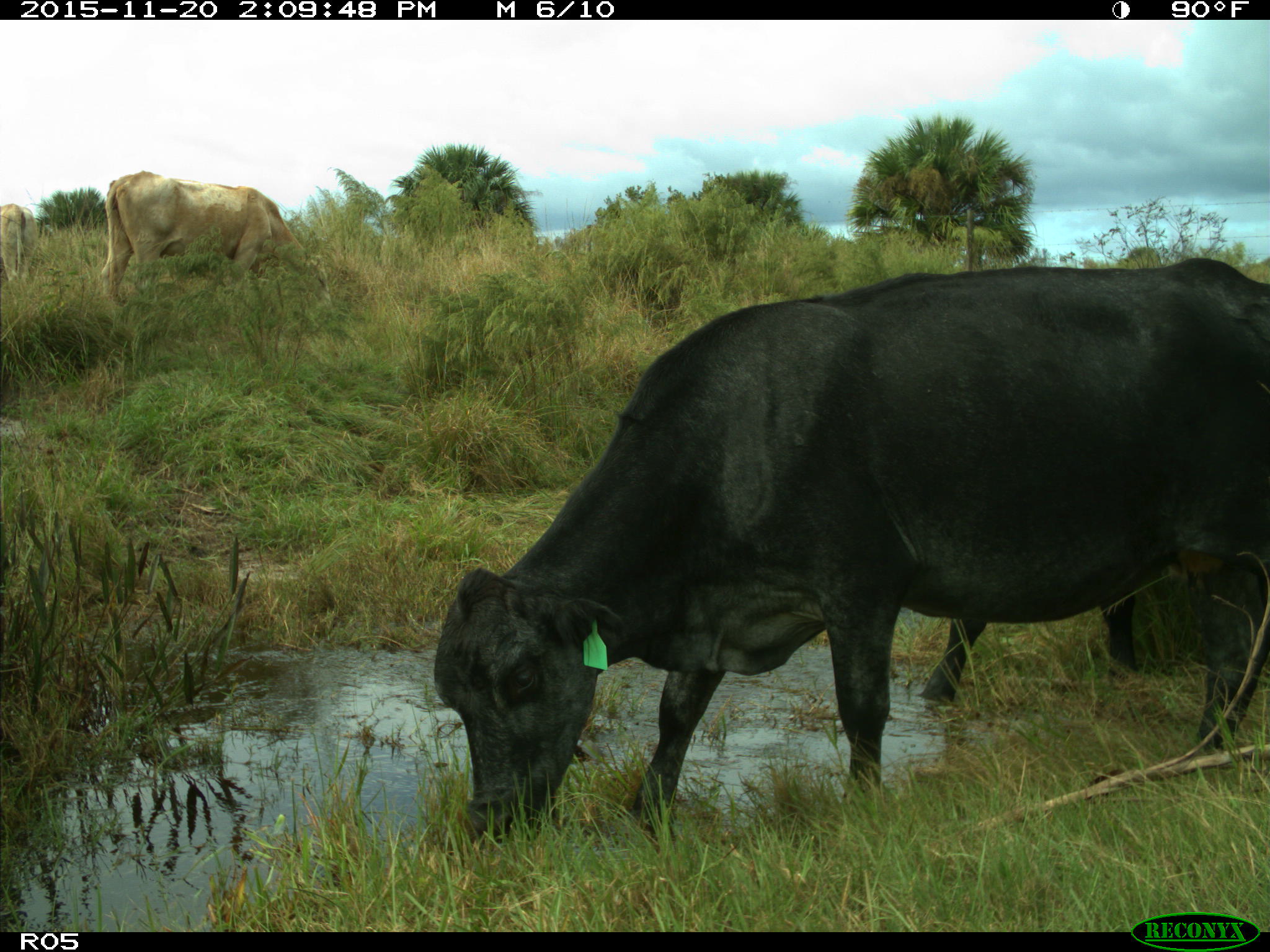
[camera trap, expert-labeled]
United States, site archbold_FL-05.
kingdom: Animalia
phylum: Chordata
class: Mammalia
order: Artiodactyla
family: Bovidae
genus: Bos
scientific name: Bos taurus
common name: domestic cow